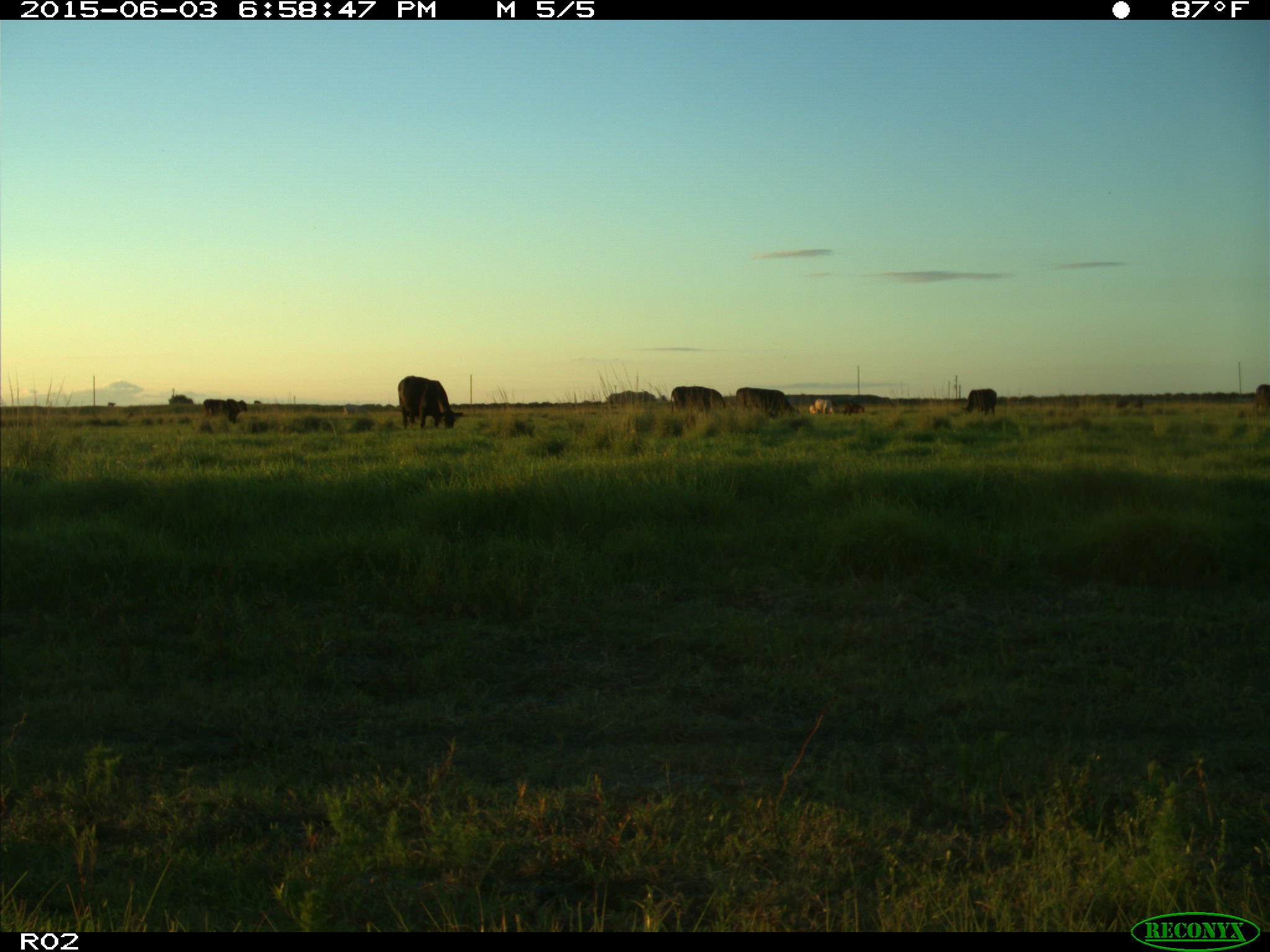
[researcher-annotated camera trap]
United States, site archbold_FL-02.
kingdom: Animalia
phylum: Chordata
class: Mammalia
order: Artiodactyla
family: Bovidae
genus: Bos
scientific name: Bos taurus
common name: domestic cow